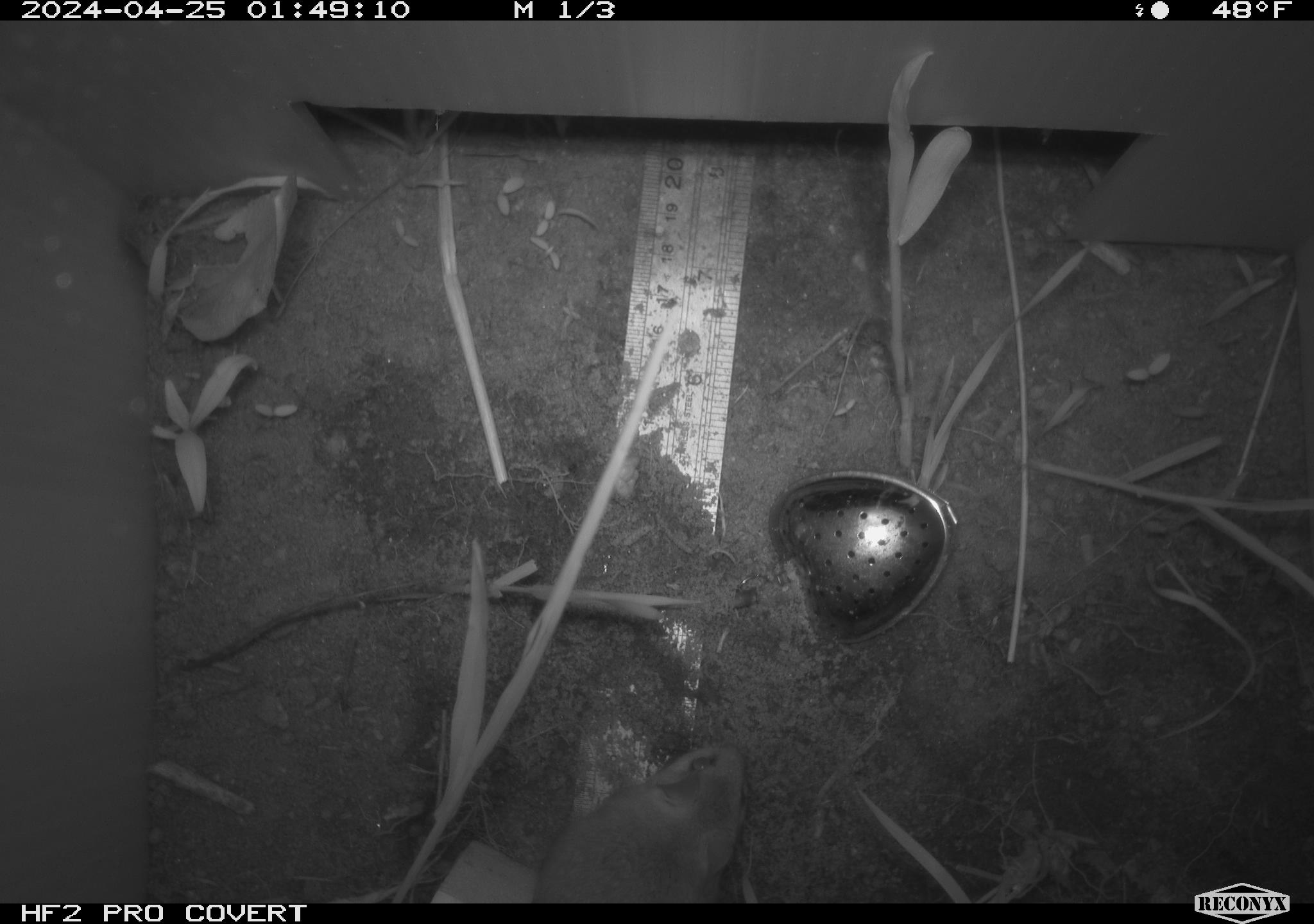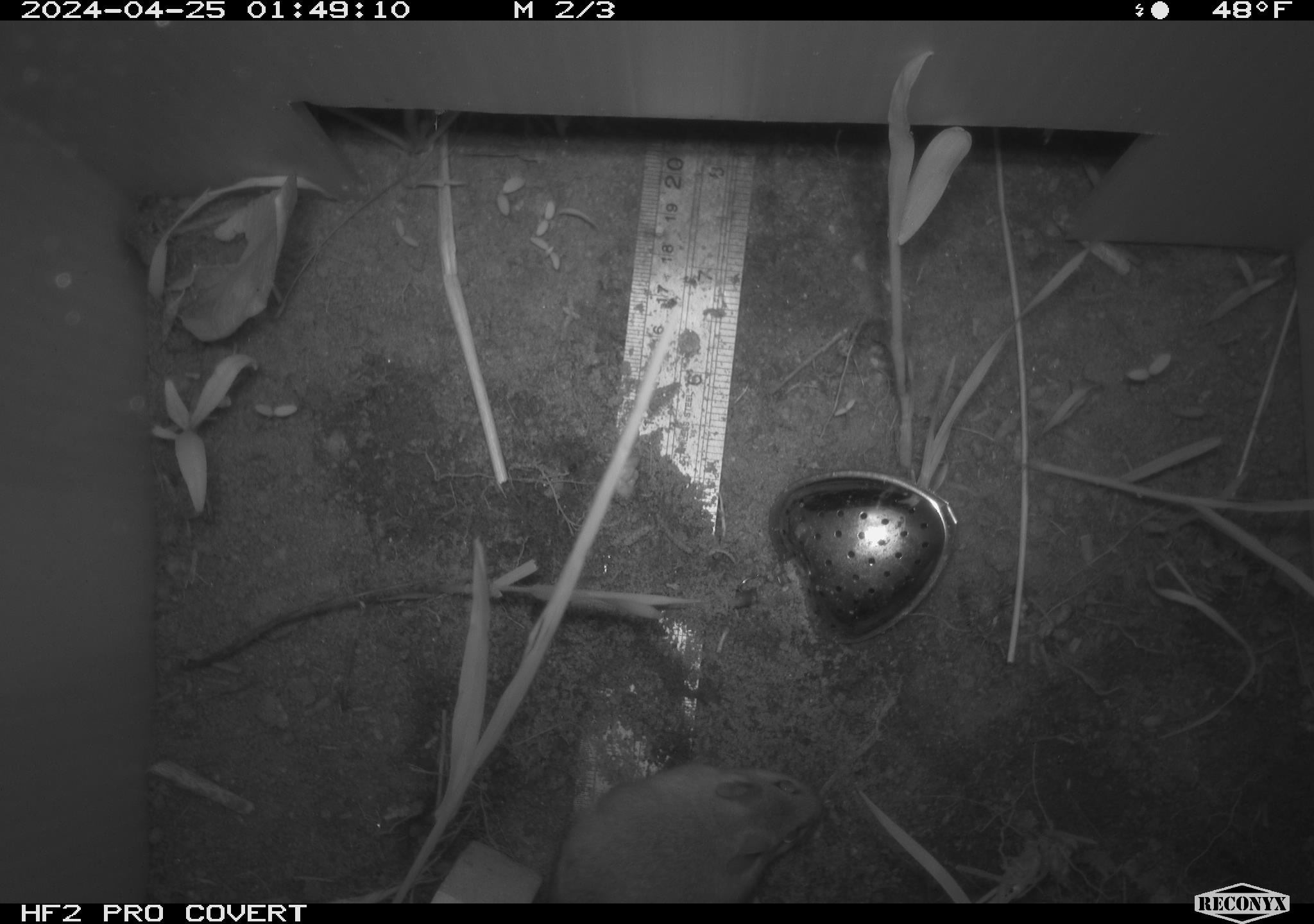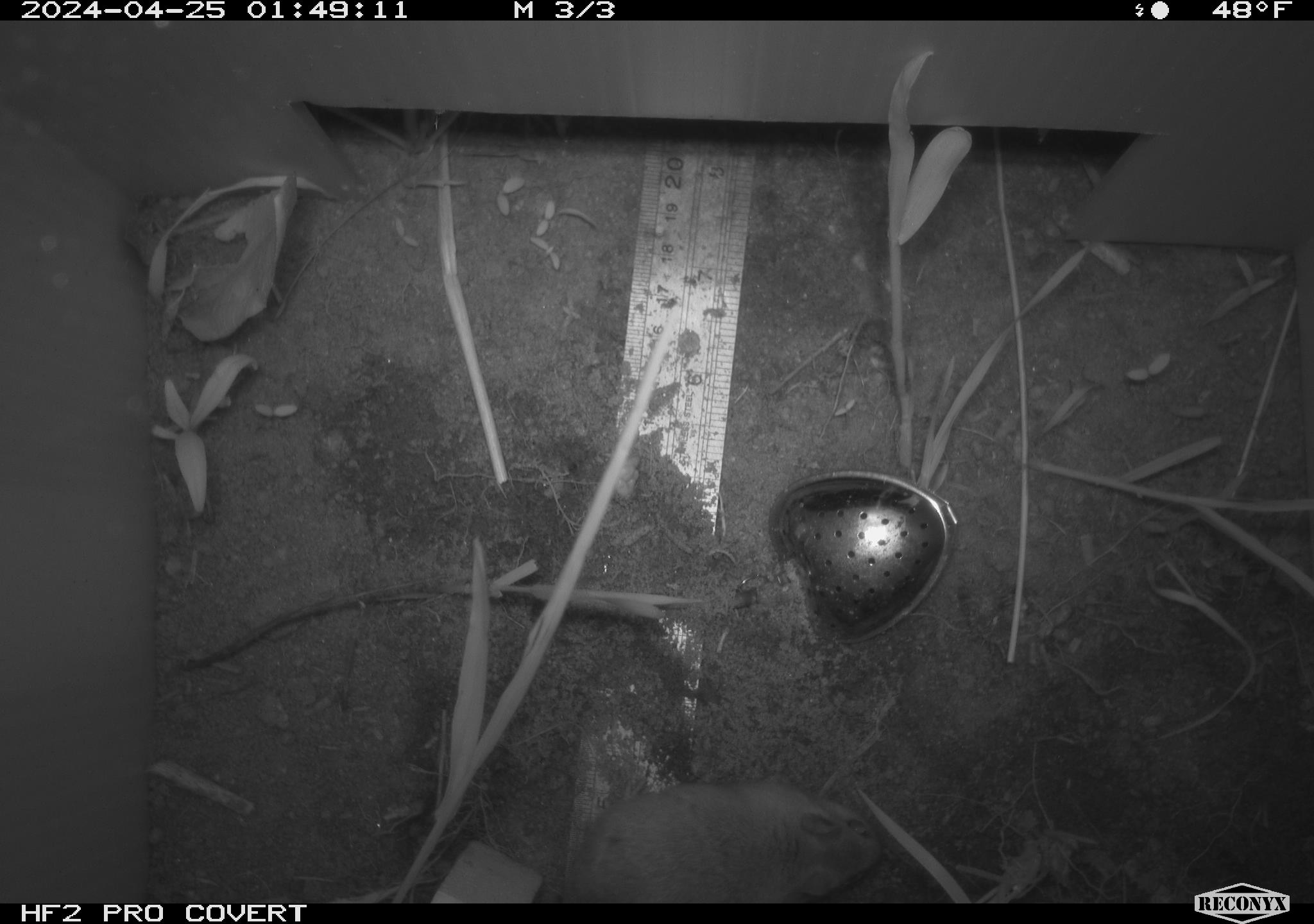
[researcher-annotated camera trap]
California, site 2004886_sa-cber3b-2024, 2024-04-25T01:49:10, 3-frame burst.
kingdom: Animalia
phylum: Chordata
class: Mammalia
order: Rodentia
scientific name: Rodentia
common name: mouse species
Mouse species (Rodentia).